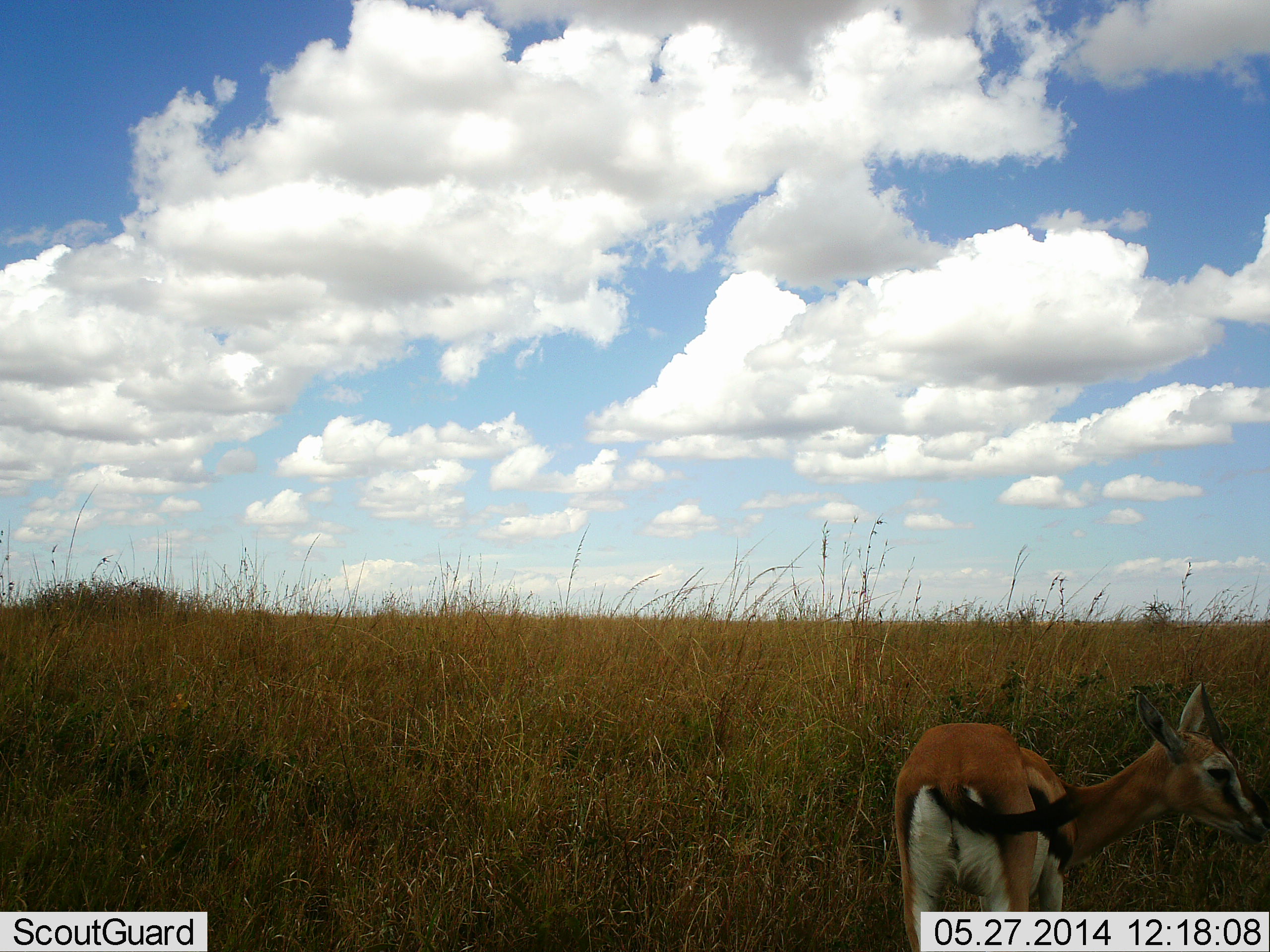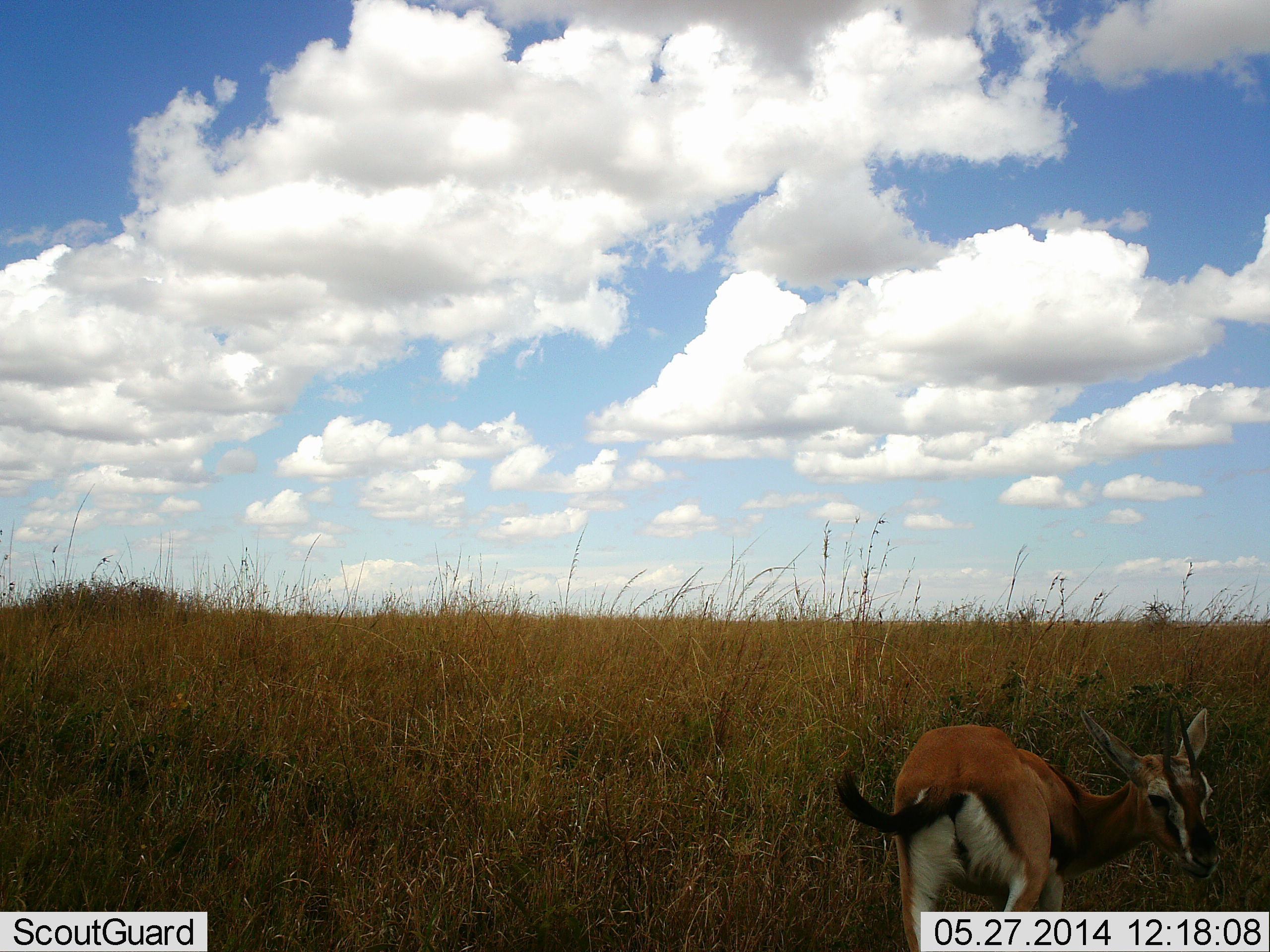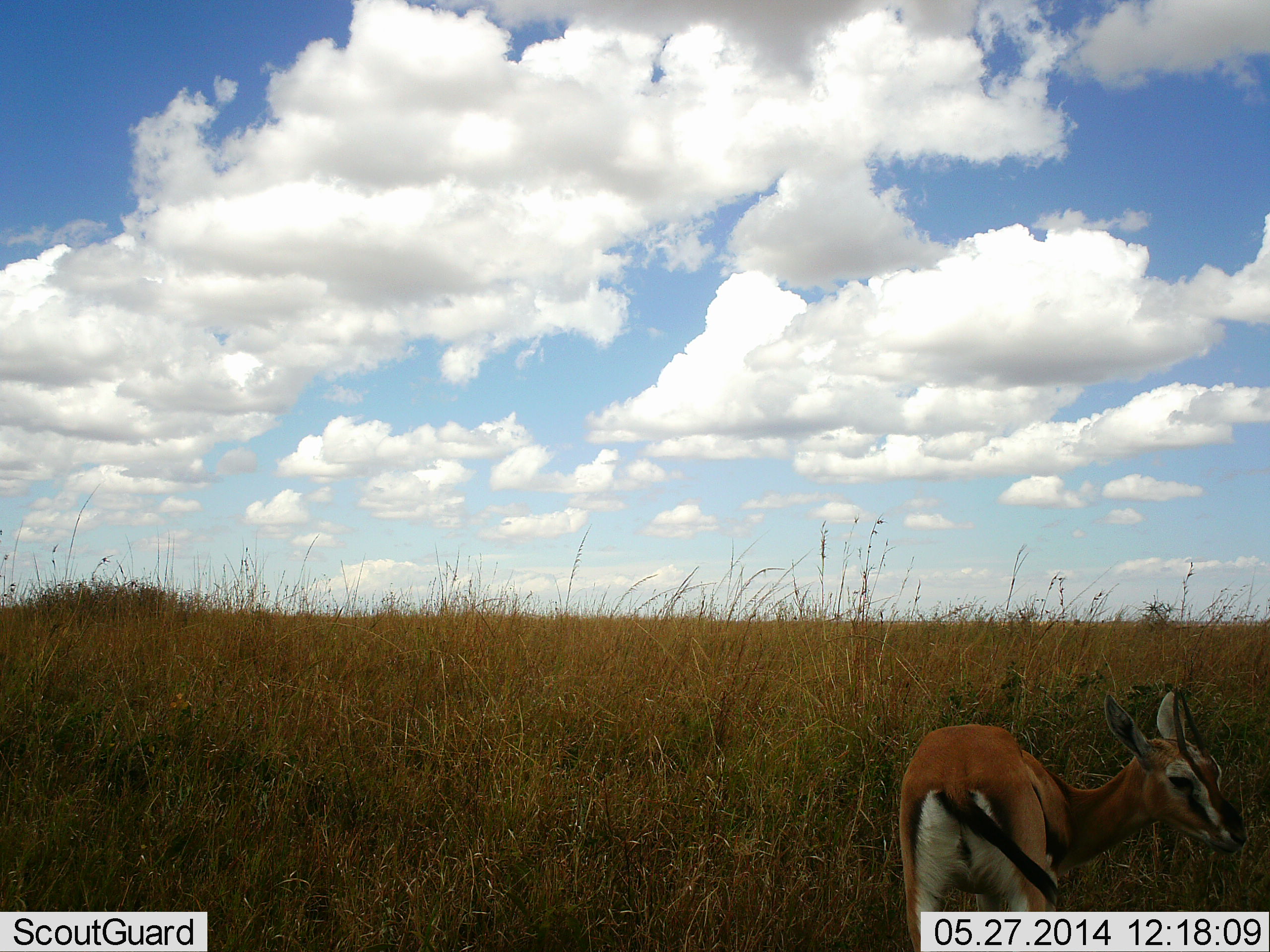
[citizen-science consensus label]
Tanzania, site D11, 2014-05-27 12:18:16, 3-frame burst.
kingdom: Animalia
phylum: Chordata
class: Mammalia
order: Artiodactyla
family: Bovidae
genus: Eudorcas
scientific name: Eudorcas thomsonii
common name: thomson's gazelle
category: gazellethomsons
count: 1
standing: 90%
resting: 0%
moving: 10%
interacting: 0%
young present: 0%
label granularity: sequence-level